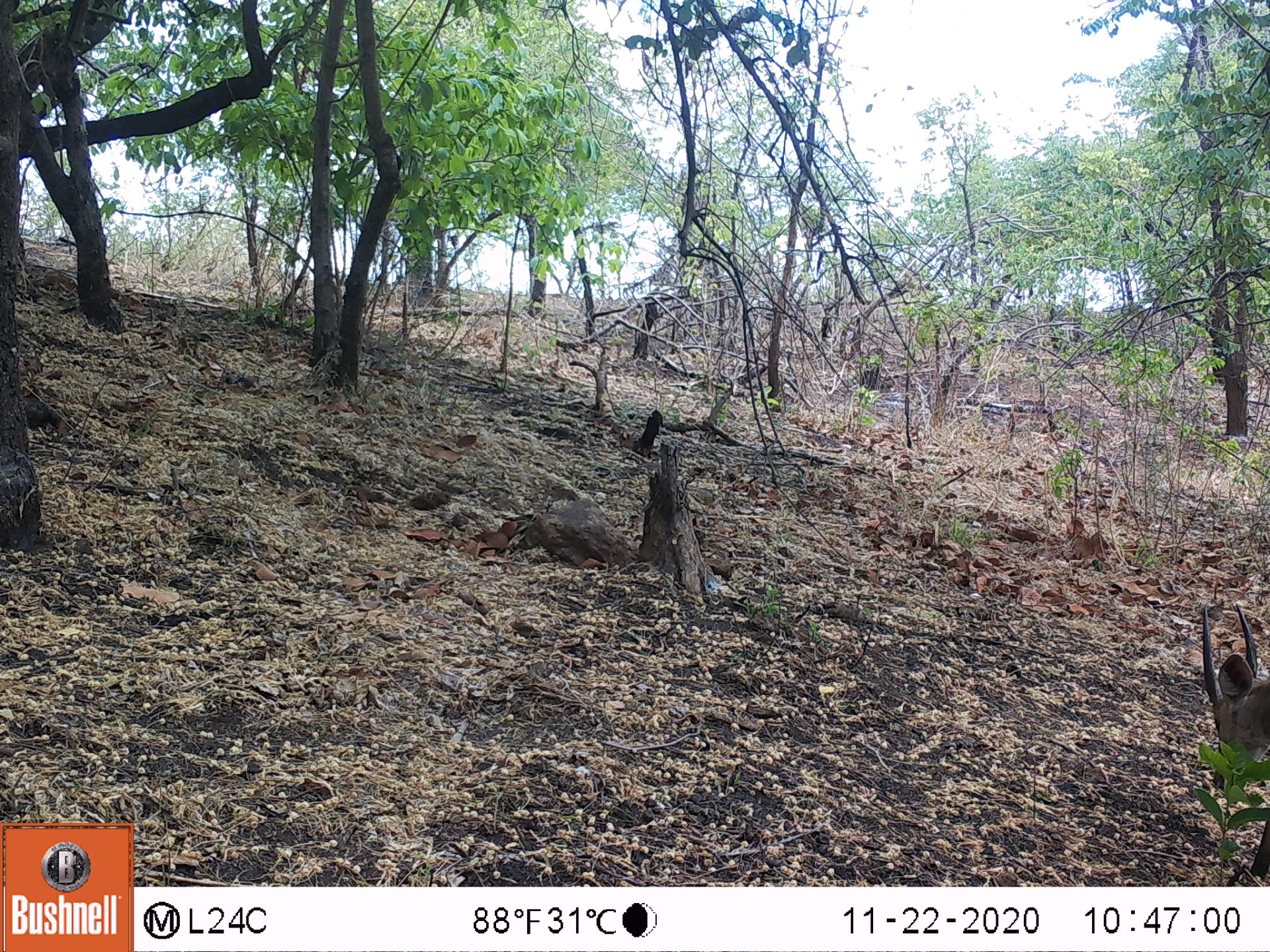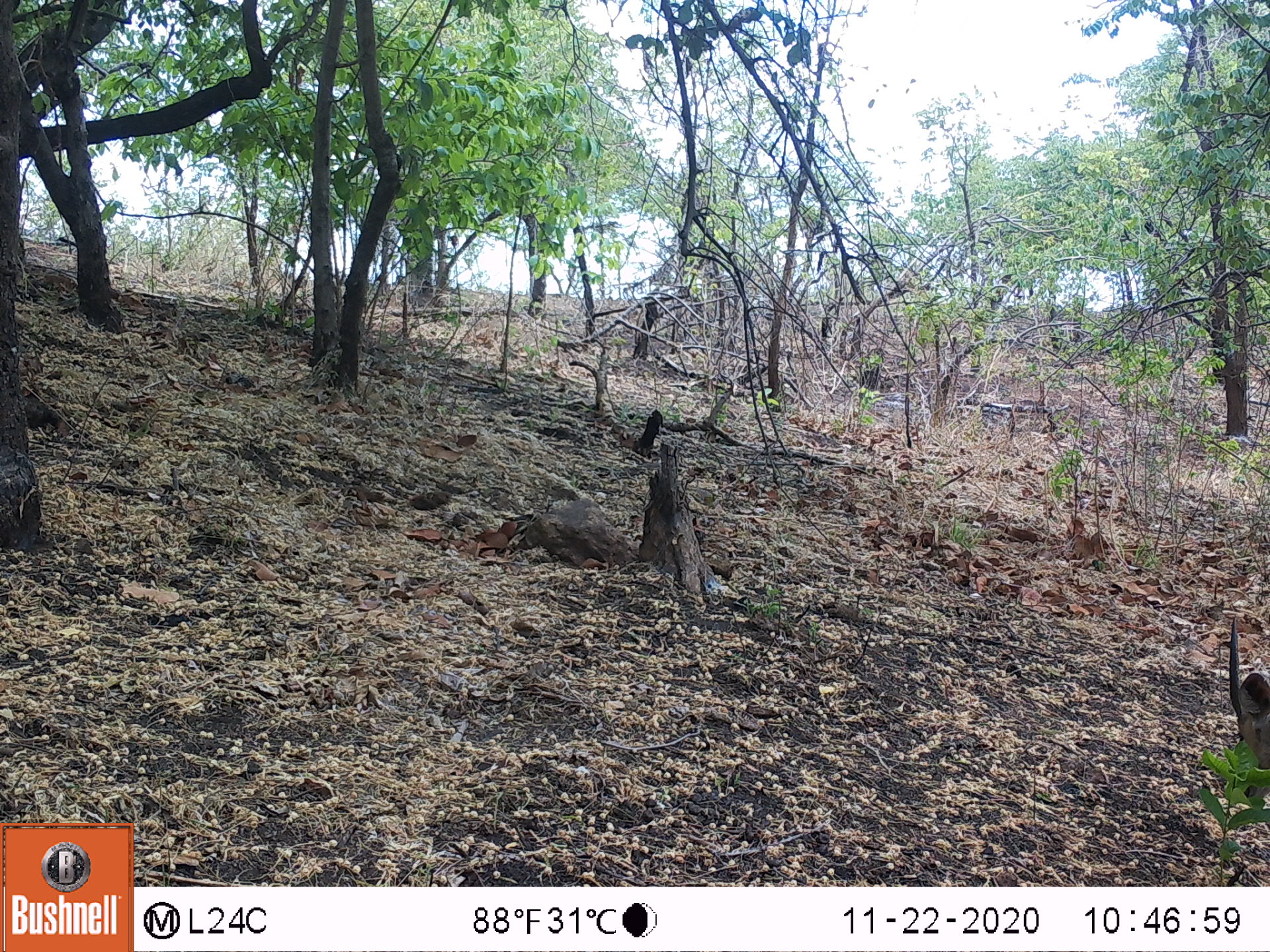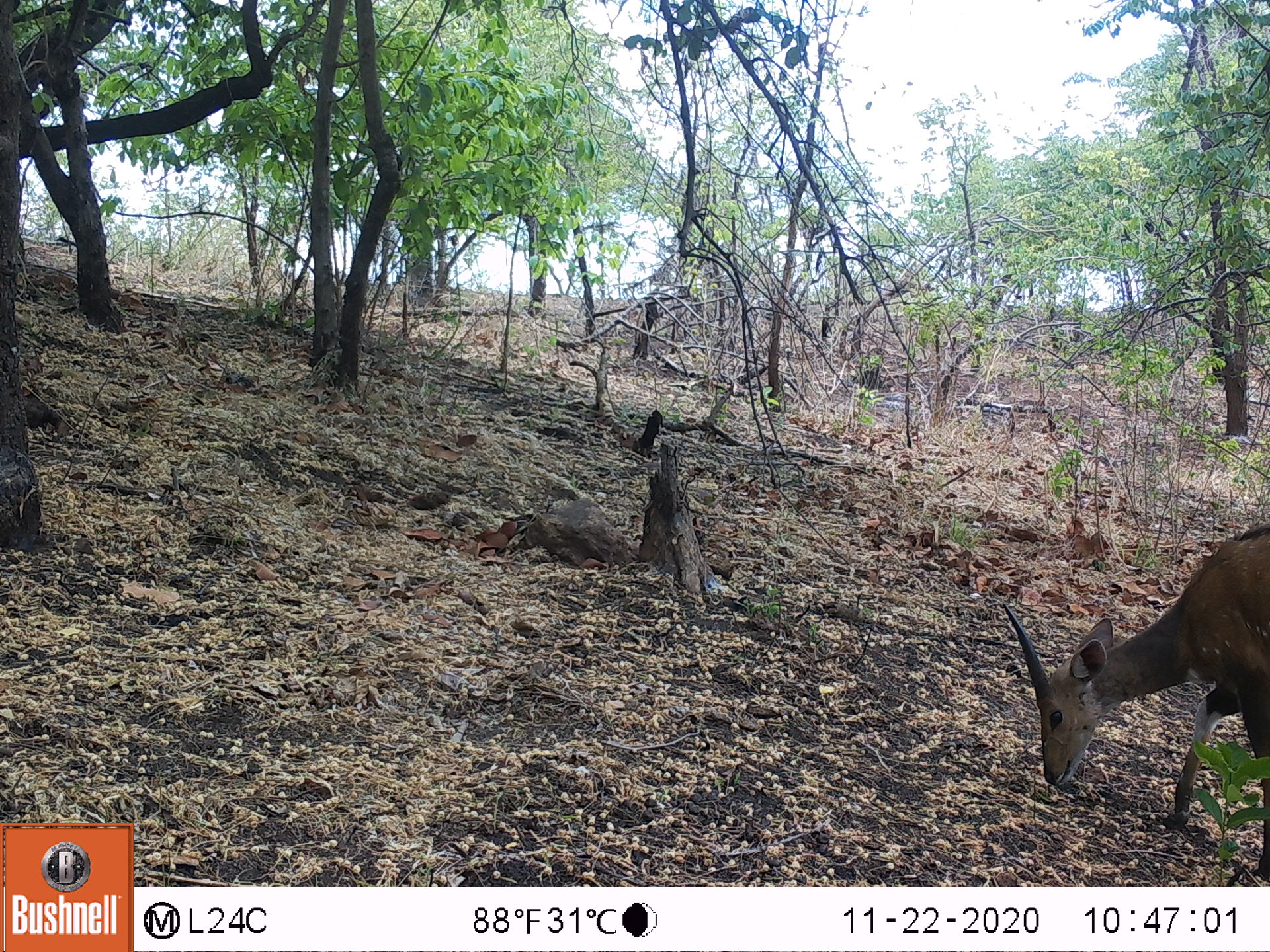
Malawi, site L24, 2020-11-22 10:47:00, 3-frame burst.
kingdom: Animalia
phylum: Chordata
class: Mammalia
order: Artiodactyla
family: Bovidae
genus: Tragelaphus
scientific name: Tragelaphus sylvaticus sylvaticus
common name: cape bushbuck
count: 1